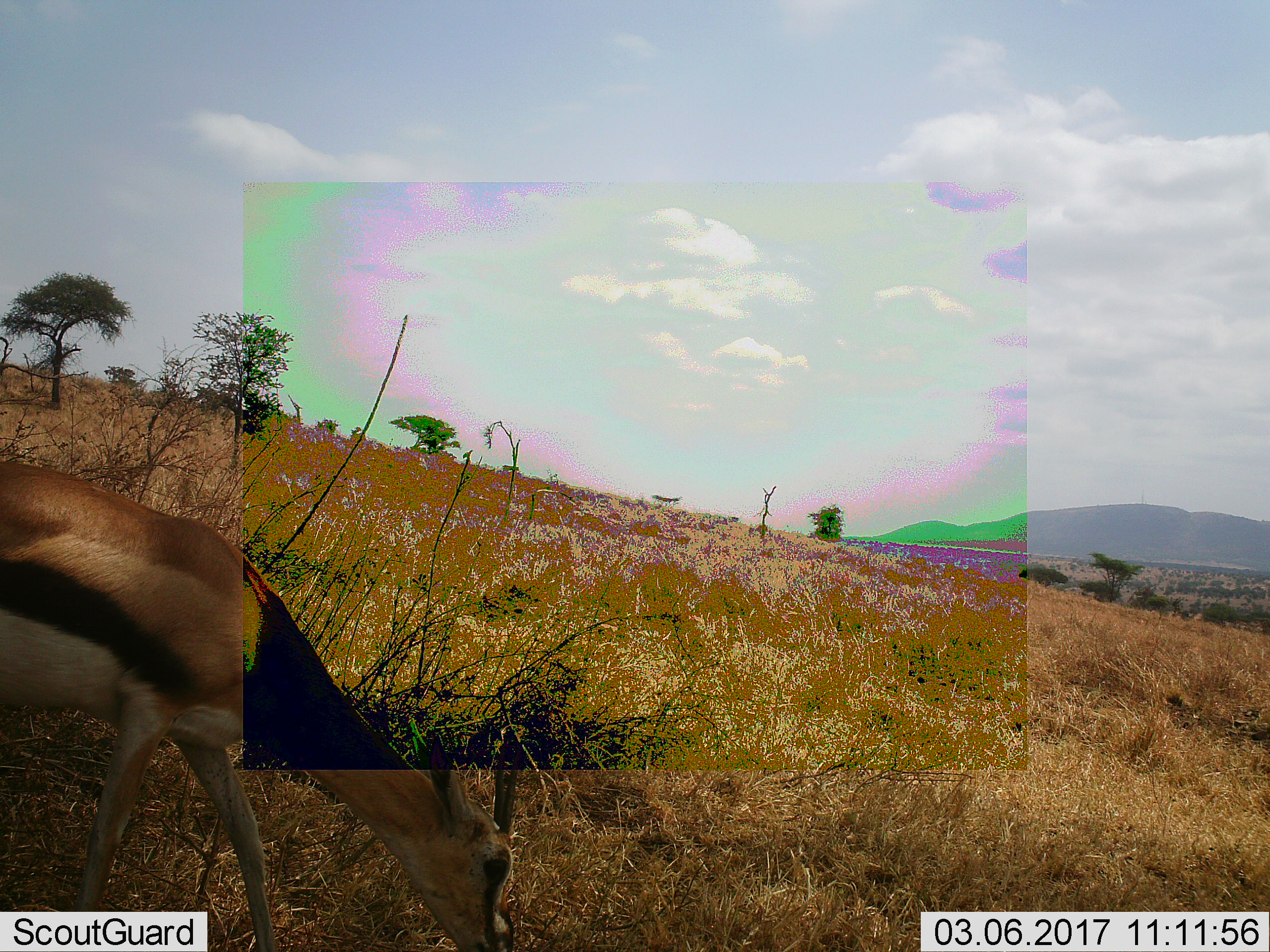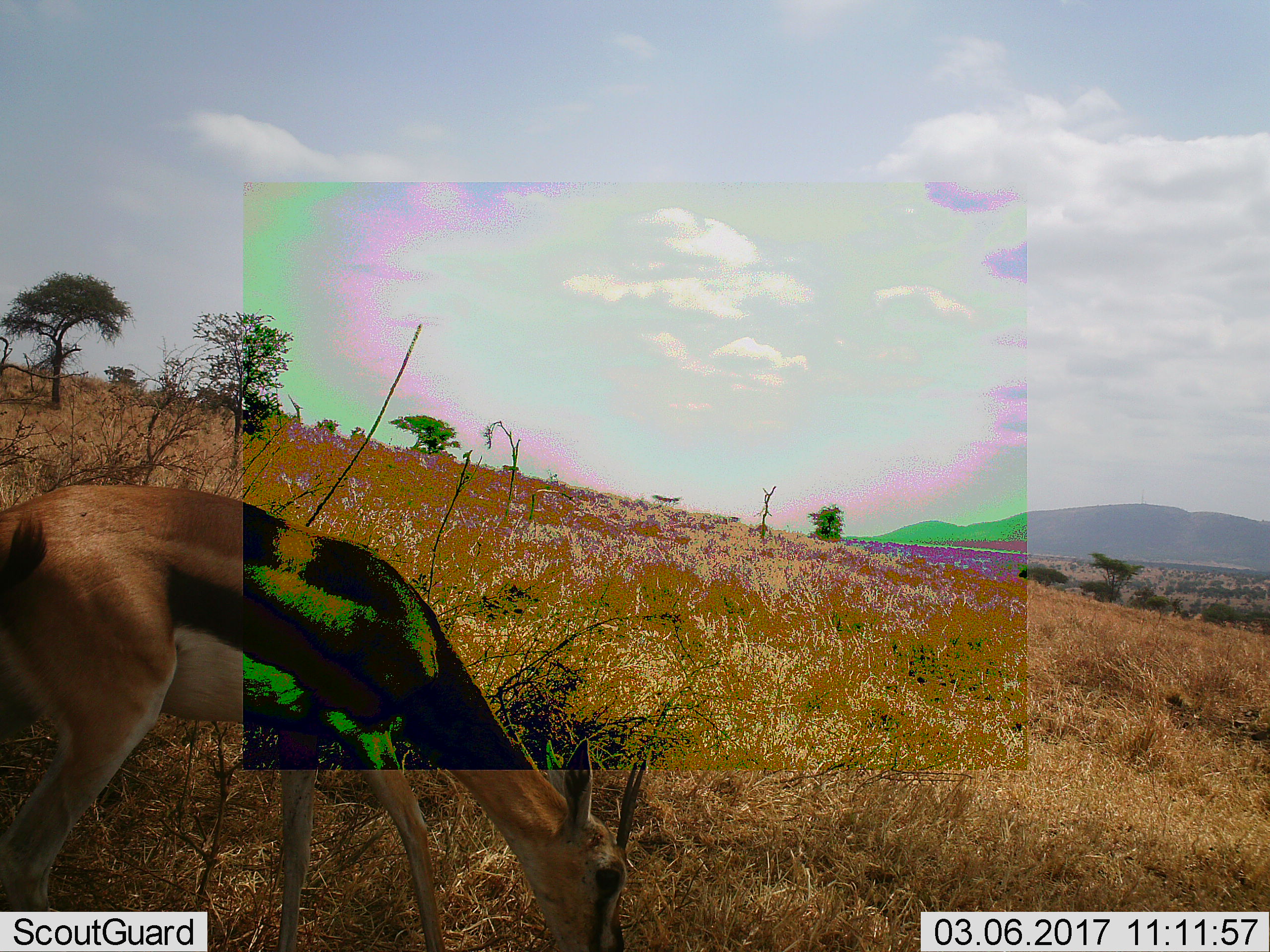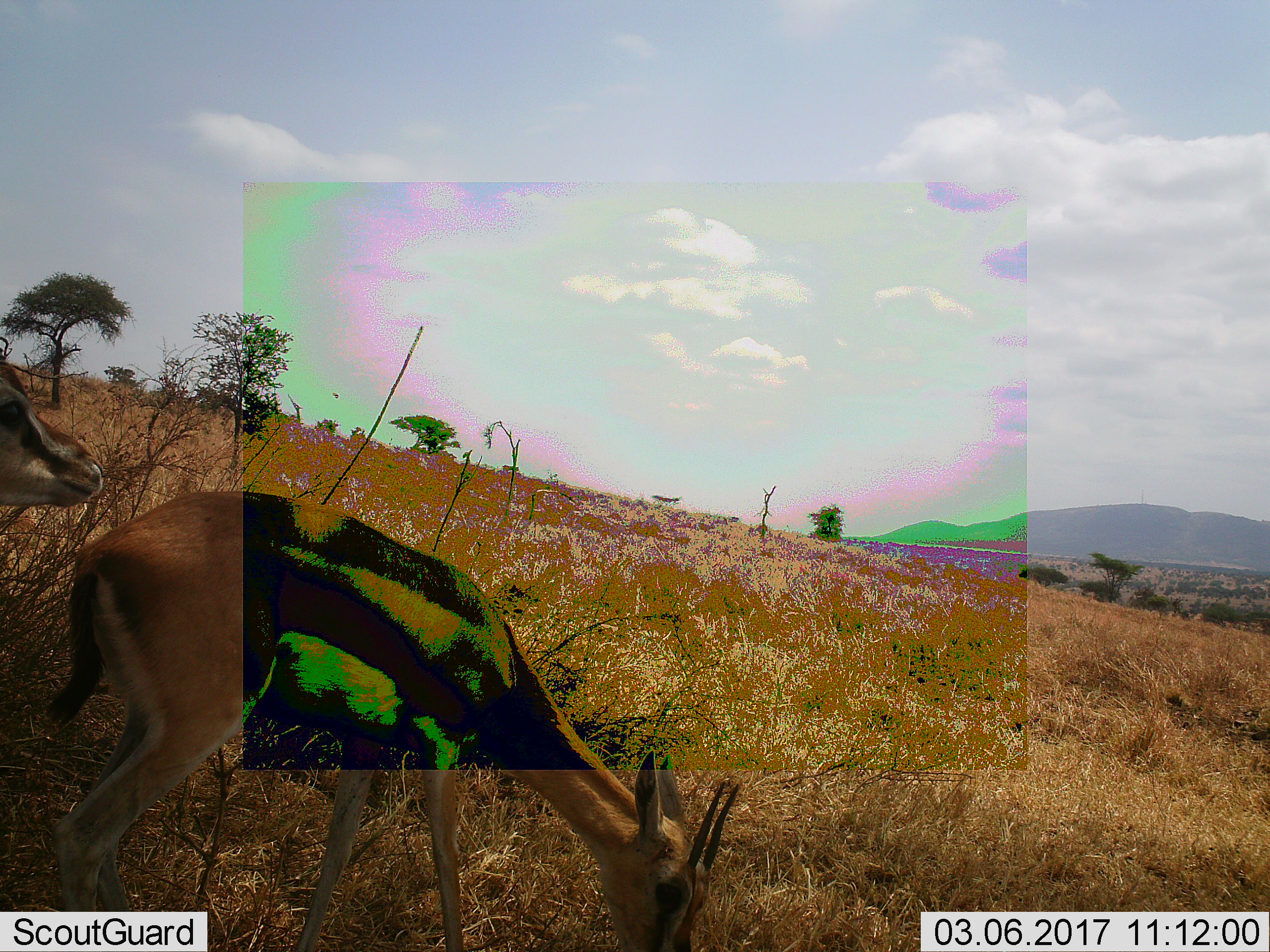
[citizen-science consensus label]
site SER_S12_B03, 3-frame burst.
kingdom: Animalia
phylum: Chordata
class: Mammalia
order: Artiodactyla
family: Bovidae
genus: Eudorcas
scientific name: Eudorcas thomsonii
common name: thomson's gazelle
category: gazellethomsons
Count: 1.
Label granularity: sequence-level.